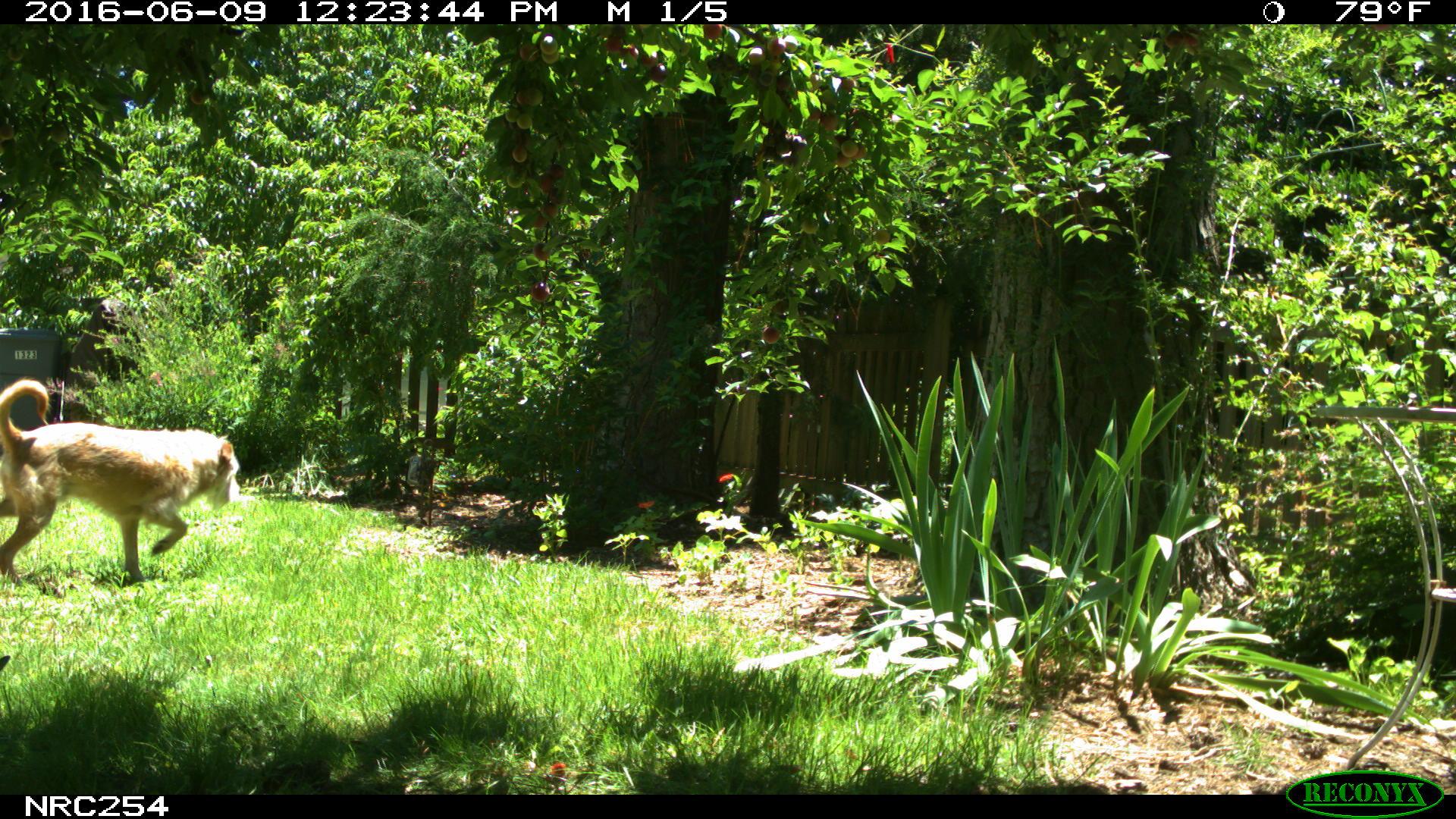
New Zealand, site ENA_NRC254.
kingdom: Animalia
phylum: Chordata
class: Mammalia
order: Carnivora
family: Canidae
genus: Canis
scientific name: Canis familiaris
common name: domestic dog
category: dog